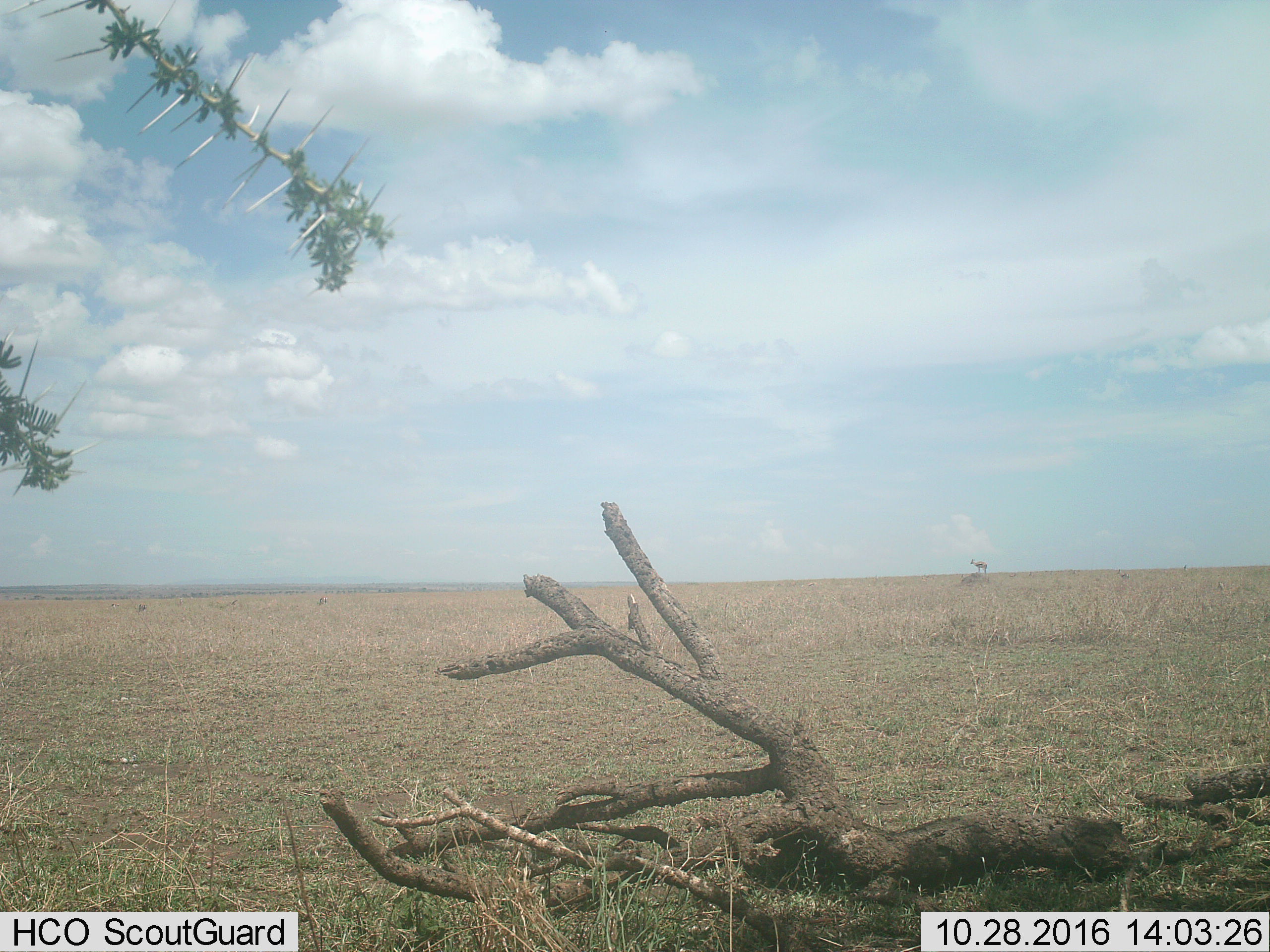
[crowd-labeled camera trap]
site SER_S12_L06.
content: unidentified animal